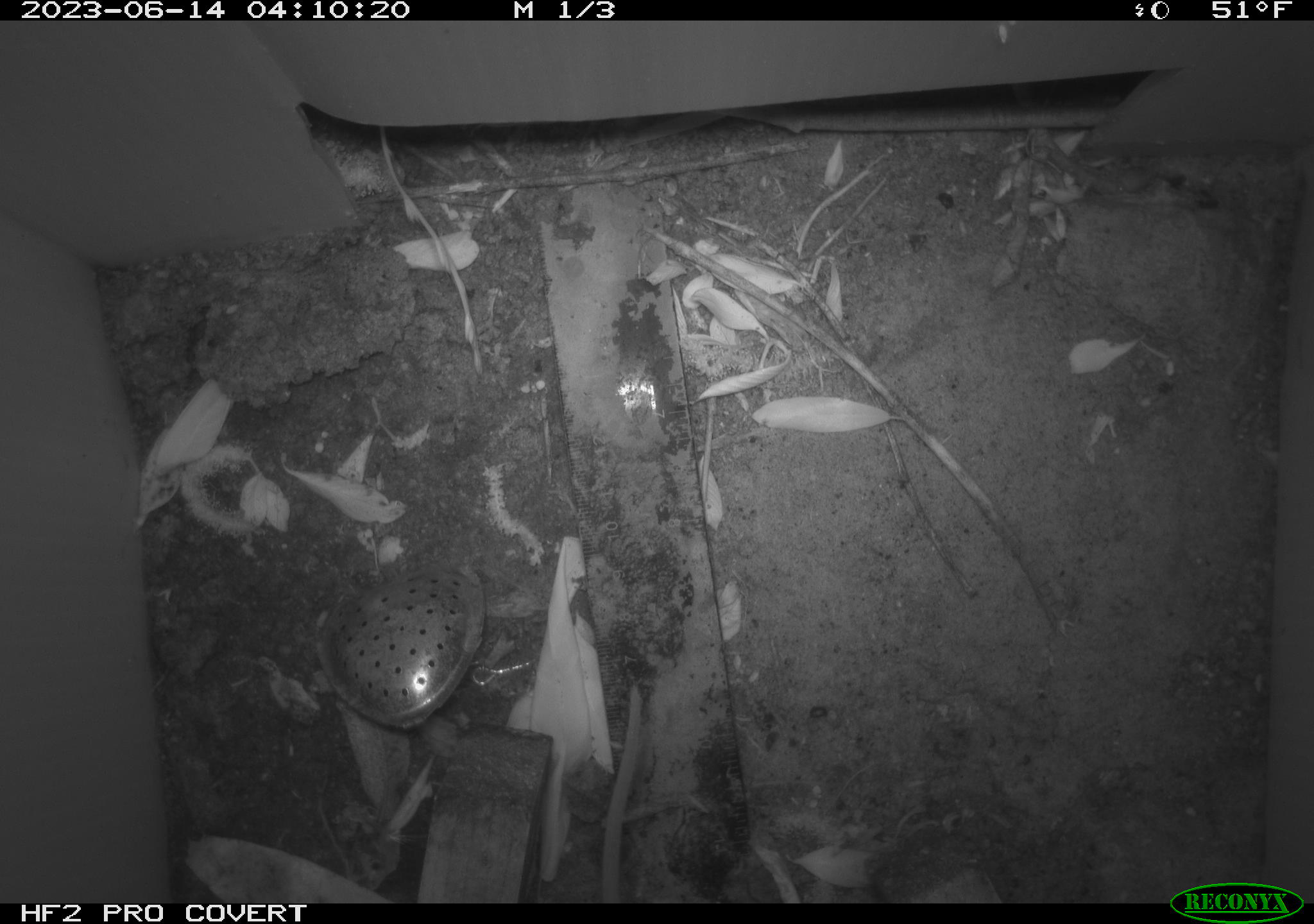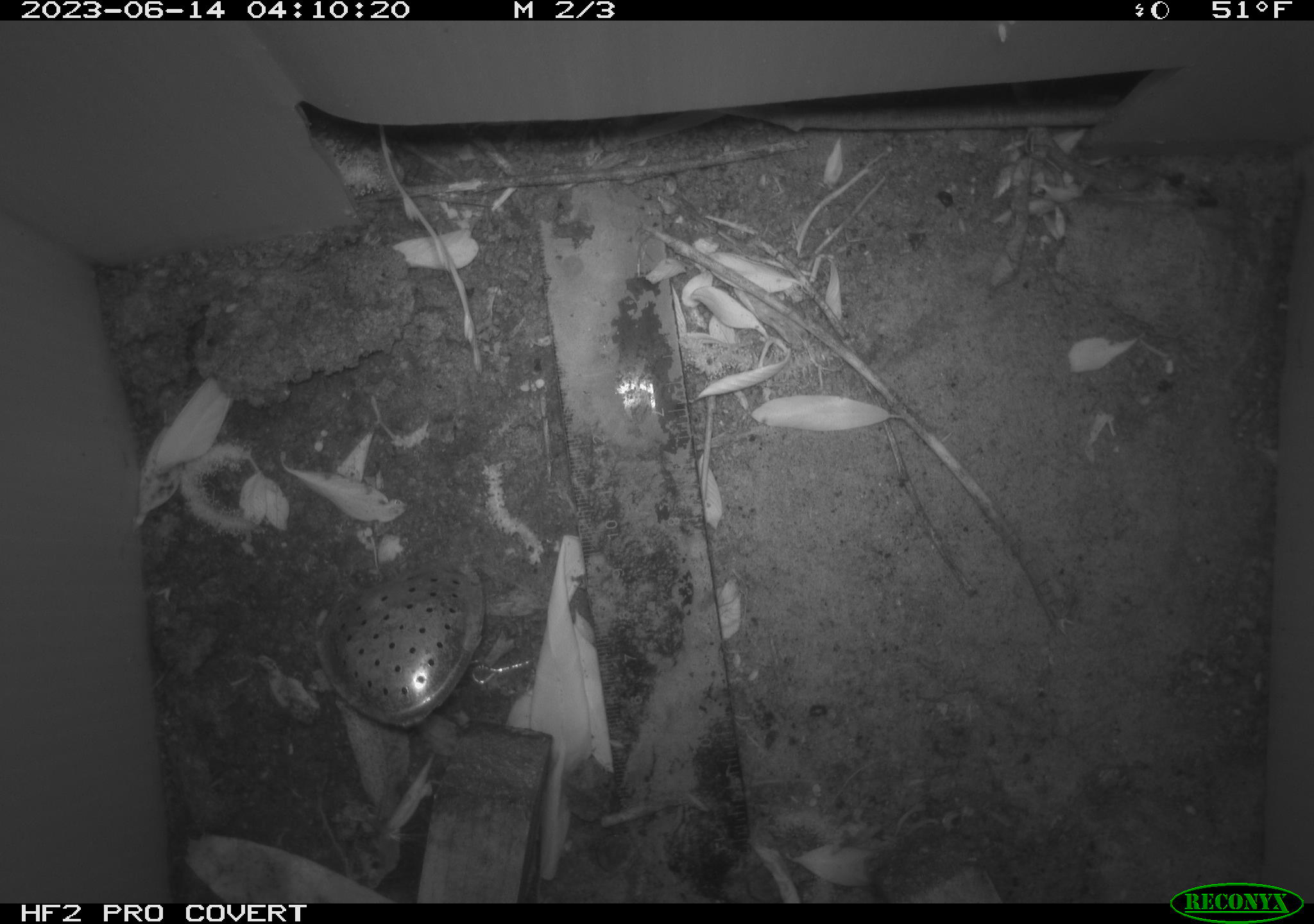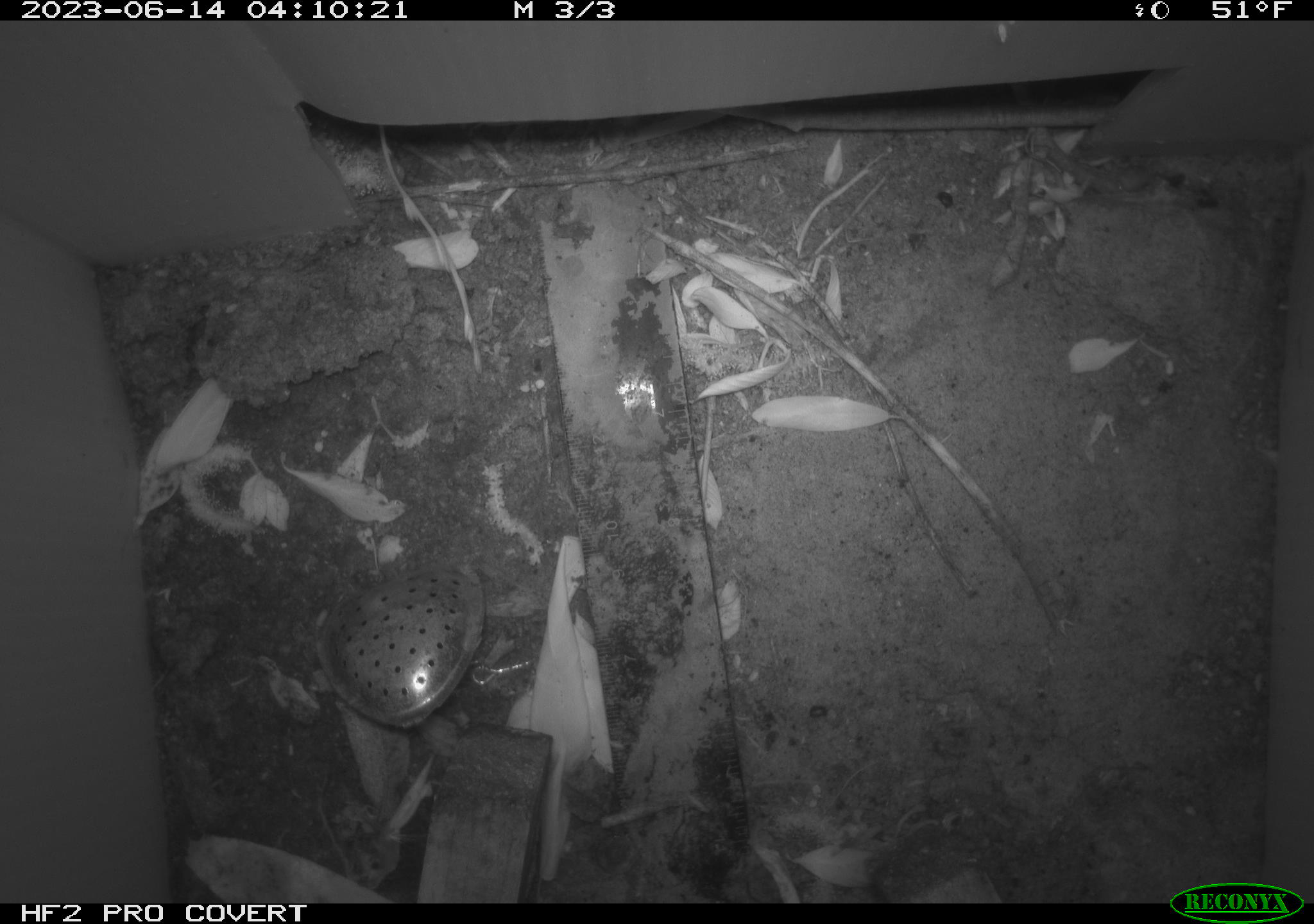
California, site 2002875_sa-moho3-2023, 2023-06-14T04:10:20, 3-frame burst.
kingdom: Animalia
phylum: Chordata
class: Mammalia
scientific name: Mammalia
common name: small mammal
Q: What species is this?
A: Small mammal (Mammalia).